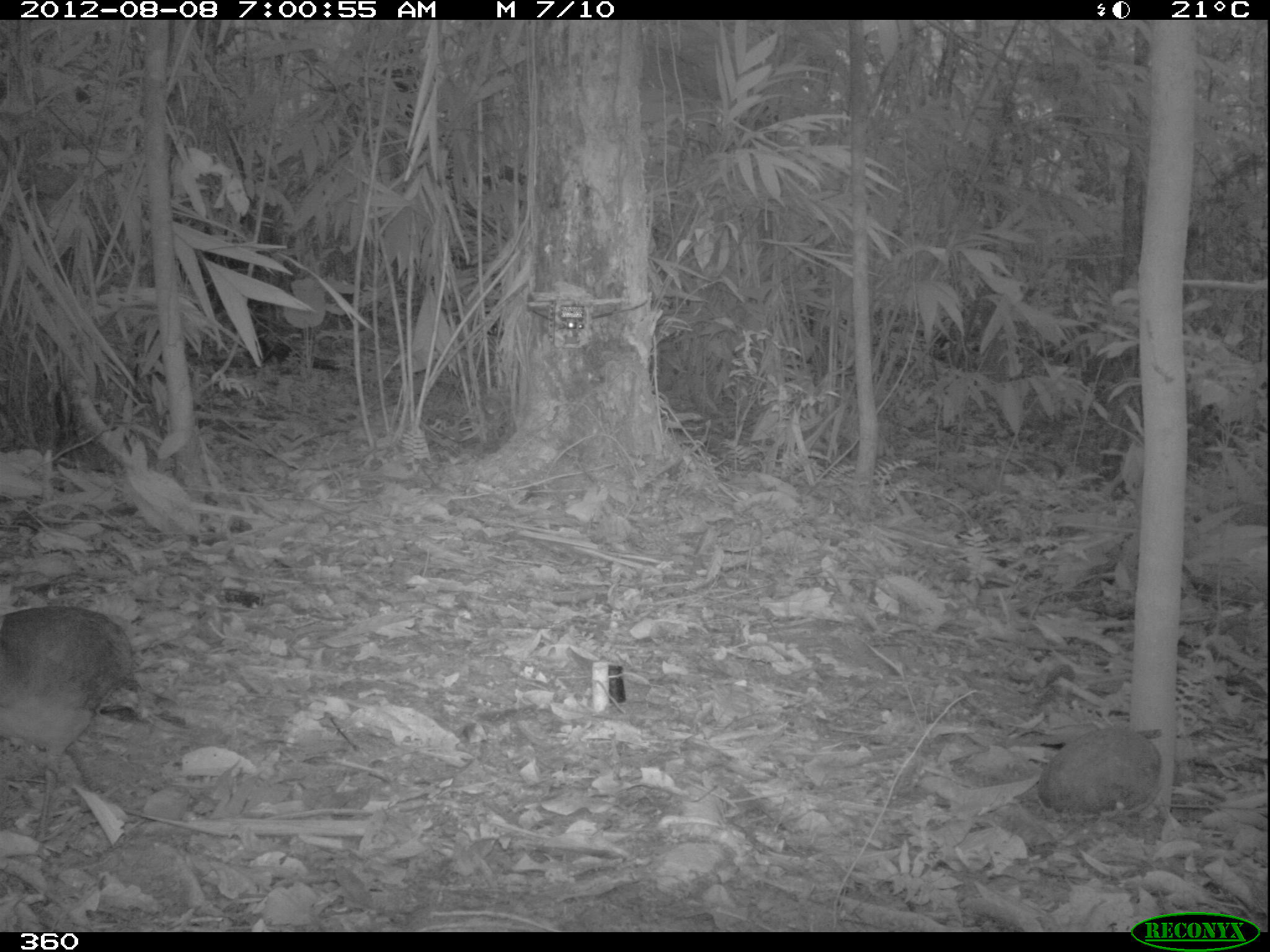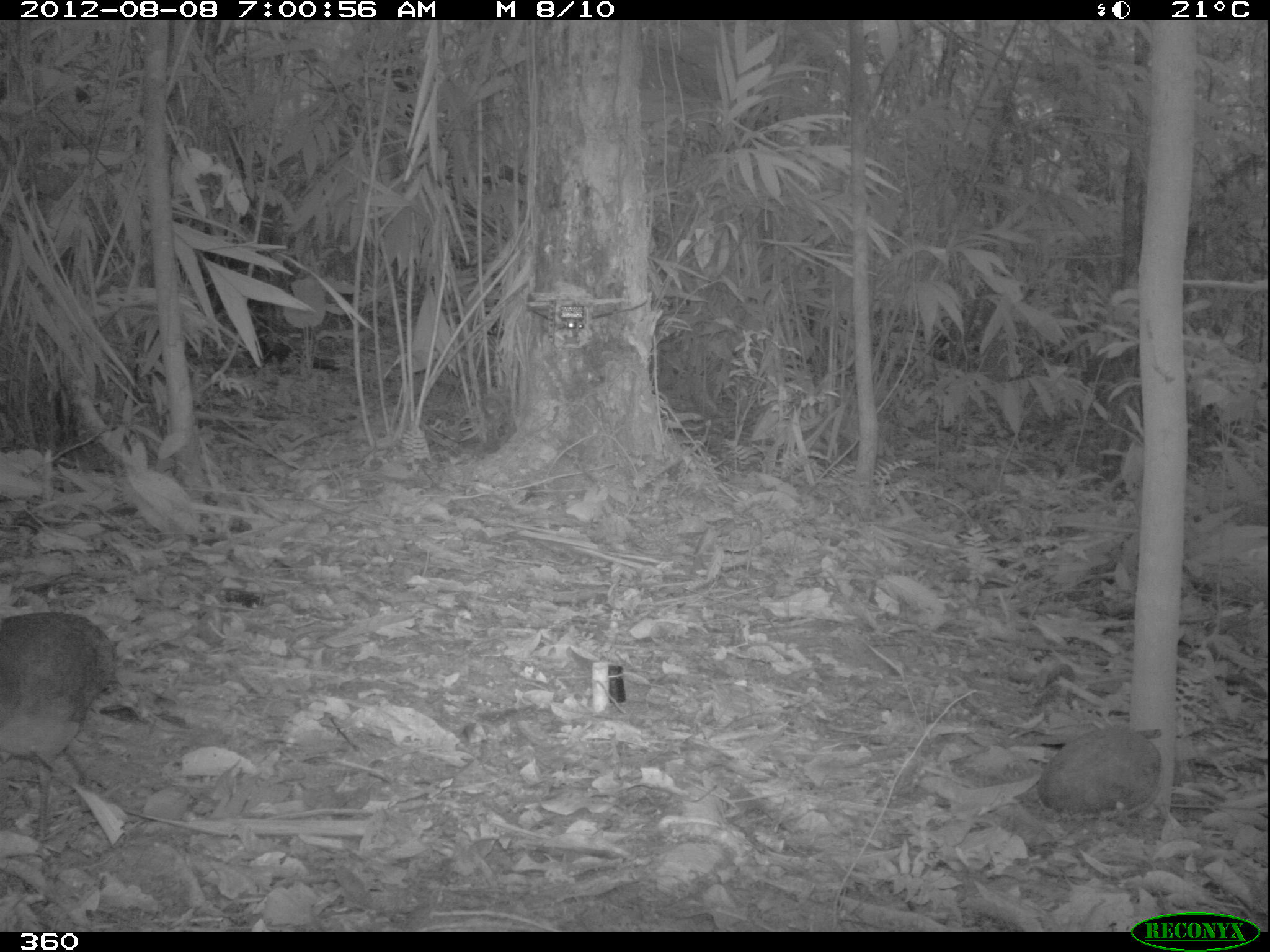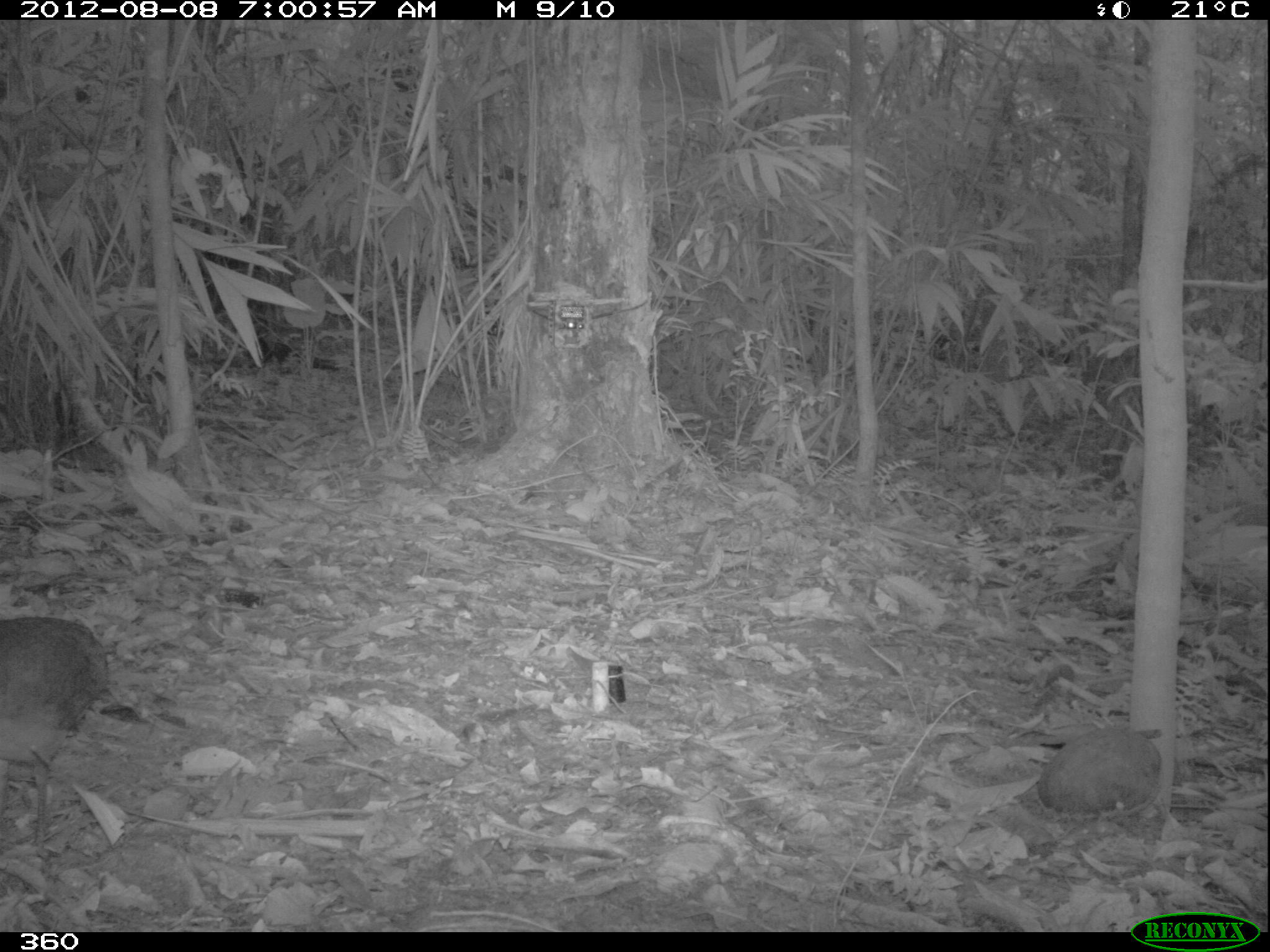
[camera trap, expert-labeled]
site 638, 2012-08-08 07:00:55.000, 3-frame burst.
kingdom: Animalia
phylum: Chordata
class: Aves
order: Galliformes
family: Phasianidae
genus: Alectoris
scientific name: Alectoris rufa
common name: red-legged partridge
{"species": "Alectoris rufa (red-legged partridge)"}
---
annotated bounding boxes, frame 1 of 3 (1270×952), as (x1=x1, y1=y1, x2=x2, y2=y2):
alectoris rufa: (x1=0, y1=602, x2=135, y2=845)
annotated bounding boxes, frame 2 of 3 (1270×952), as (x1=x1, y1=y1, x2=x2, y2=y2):
alectoris rufa: (x1=0, y1=609, x2=115, y2=843)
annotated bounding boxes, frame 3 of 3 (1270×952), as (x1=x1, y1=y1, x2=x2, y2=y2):
alectoris rufa: (x1=0, y1=615, x2=109, y2=849)